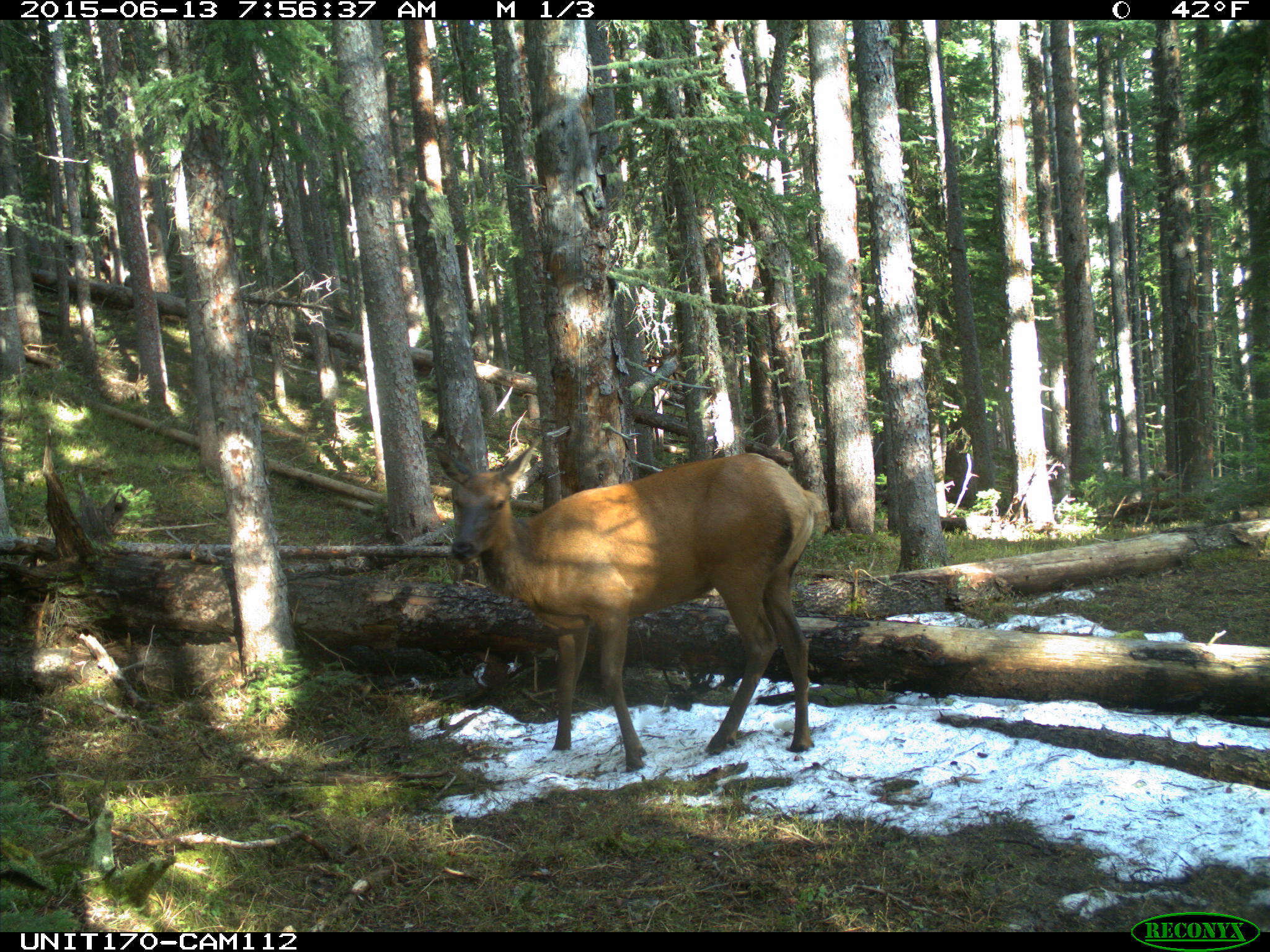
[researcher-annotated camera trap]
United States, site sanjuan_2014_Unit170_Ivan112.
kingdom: Animalia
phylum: Chordata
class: Mammalia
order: Artiodactyla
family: Cervidae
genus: Cervus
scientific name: Cervus elaphus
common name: red deer